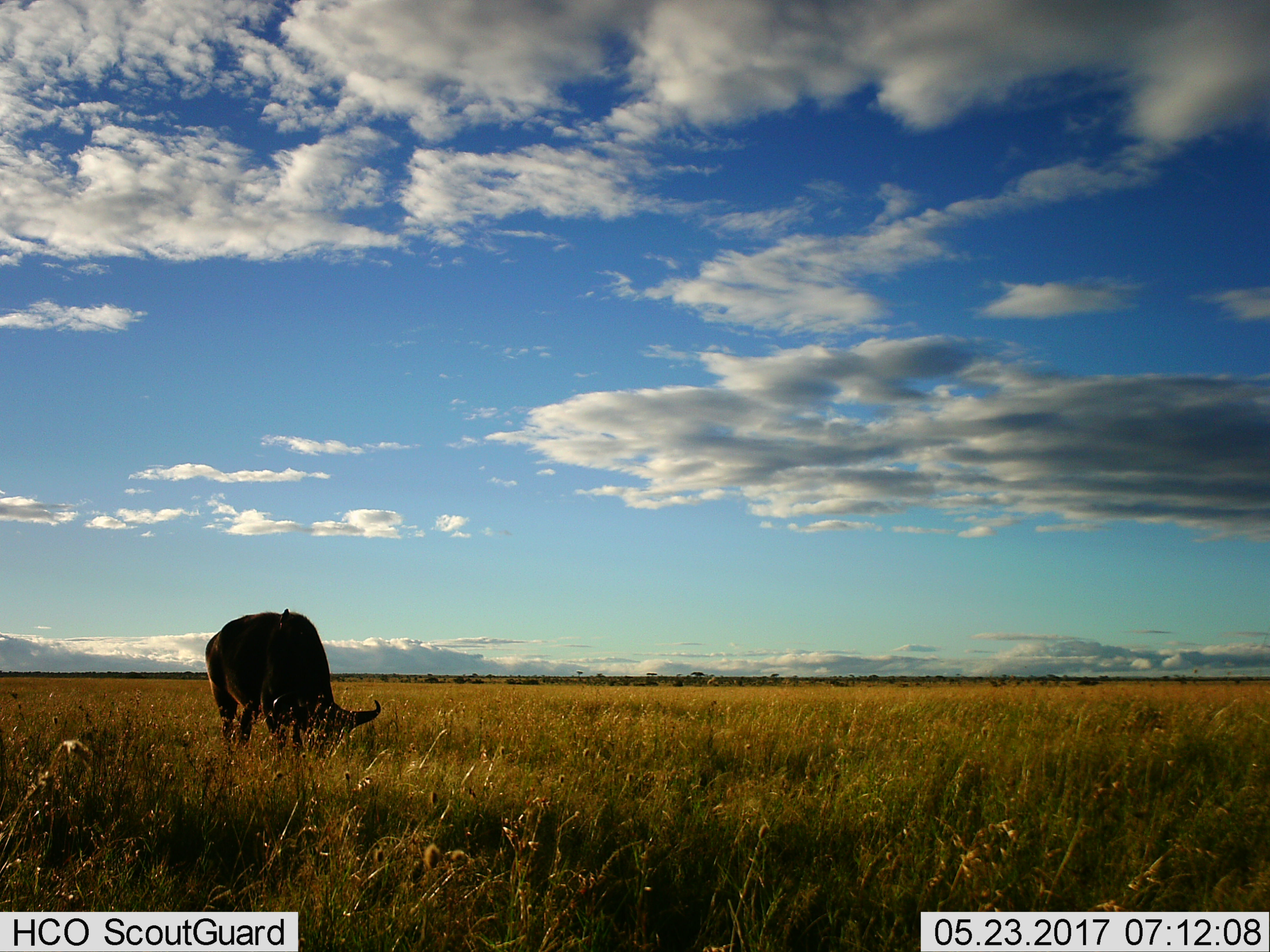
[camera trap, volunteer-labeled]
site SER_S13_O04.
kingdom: Animalia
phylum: Chordata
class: Mammalia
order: Artiodactyla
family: Bovidae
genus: Syncerus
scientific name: Syncerus caffer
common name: african buffalo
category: buffalo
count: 1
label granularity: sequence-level